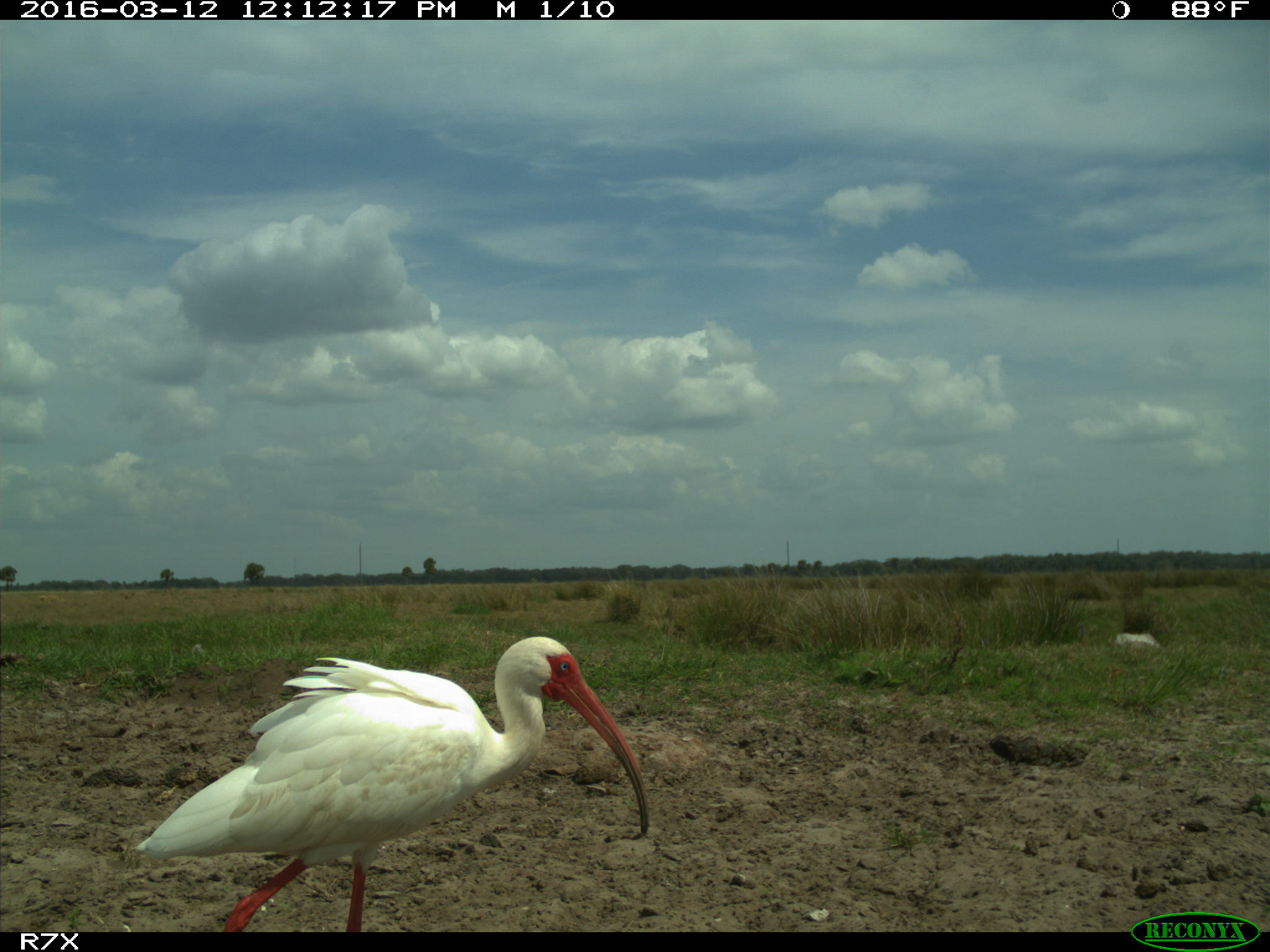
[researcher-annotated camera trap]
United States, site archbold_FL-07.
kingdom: Animalia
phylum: Chordata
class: Aves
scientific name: Aves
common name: birds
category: unidentified bird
Unidentified bird (birds) (Aves).